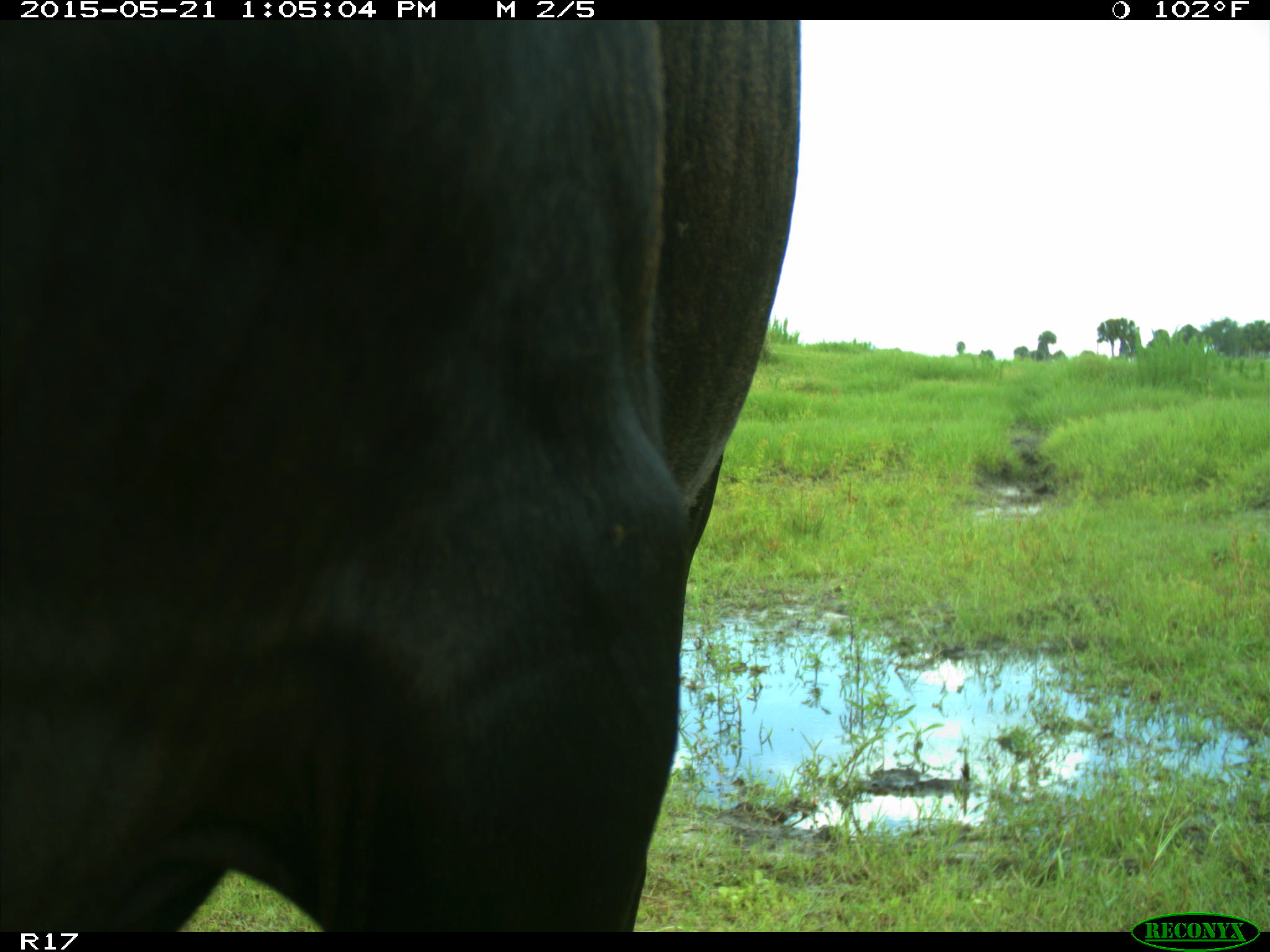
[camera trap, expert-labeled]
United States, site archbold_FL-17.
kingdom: Animalia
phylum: Chordata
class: Mammalia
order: Artiodactyla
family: Bovidae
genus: Bos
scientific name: Bos taurus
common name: domestic cow